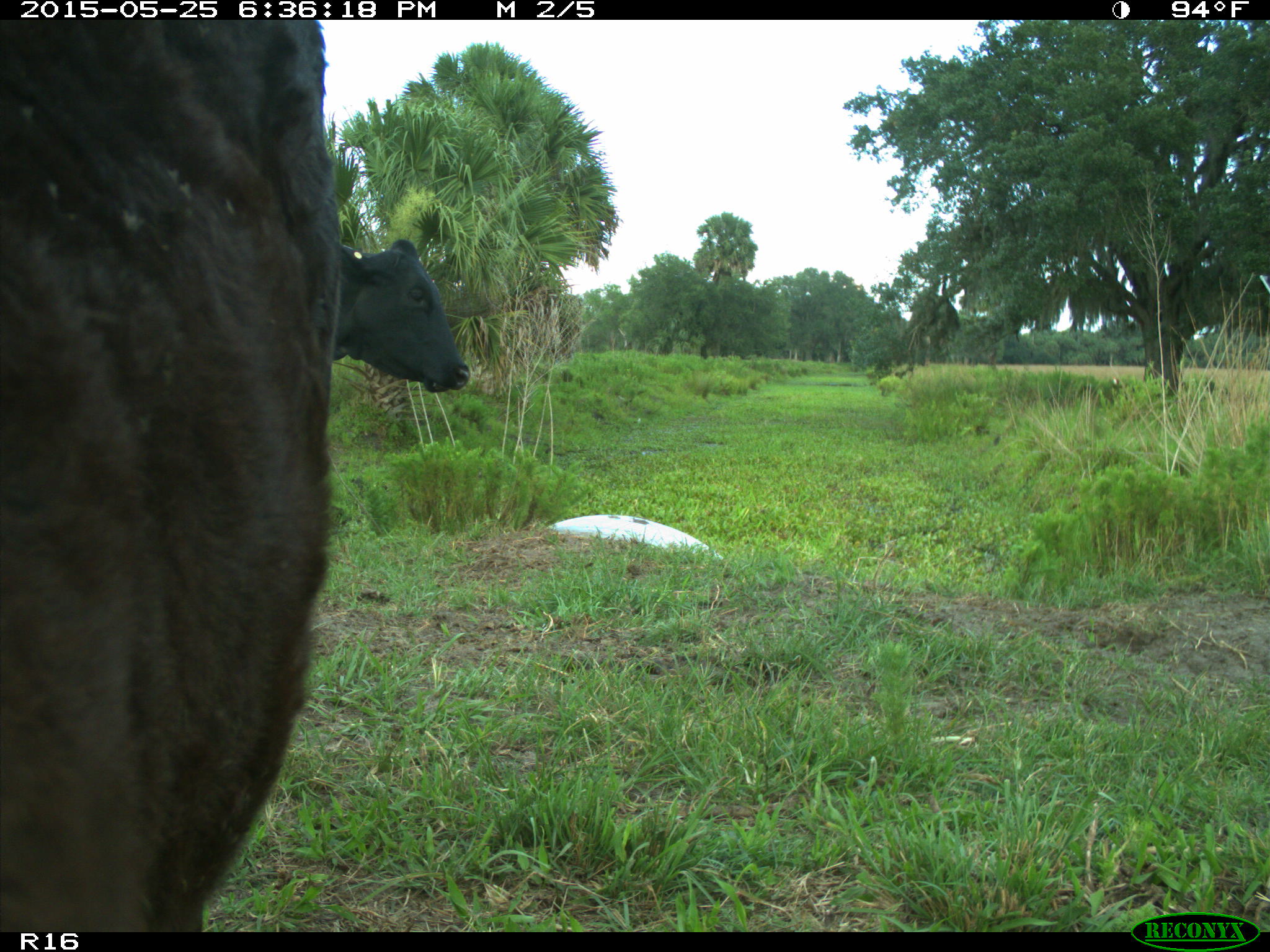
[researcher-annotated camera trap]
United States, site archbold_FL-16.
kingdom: Animalia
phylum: Chordata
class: Mammalia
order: Artiodactyla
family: Bovidae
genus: Bos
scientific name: Bos taurus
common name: domestic cow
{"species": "Bos taurus (domestic cow)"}